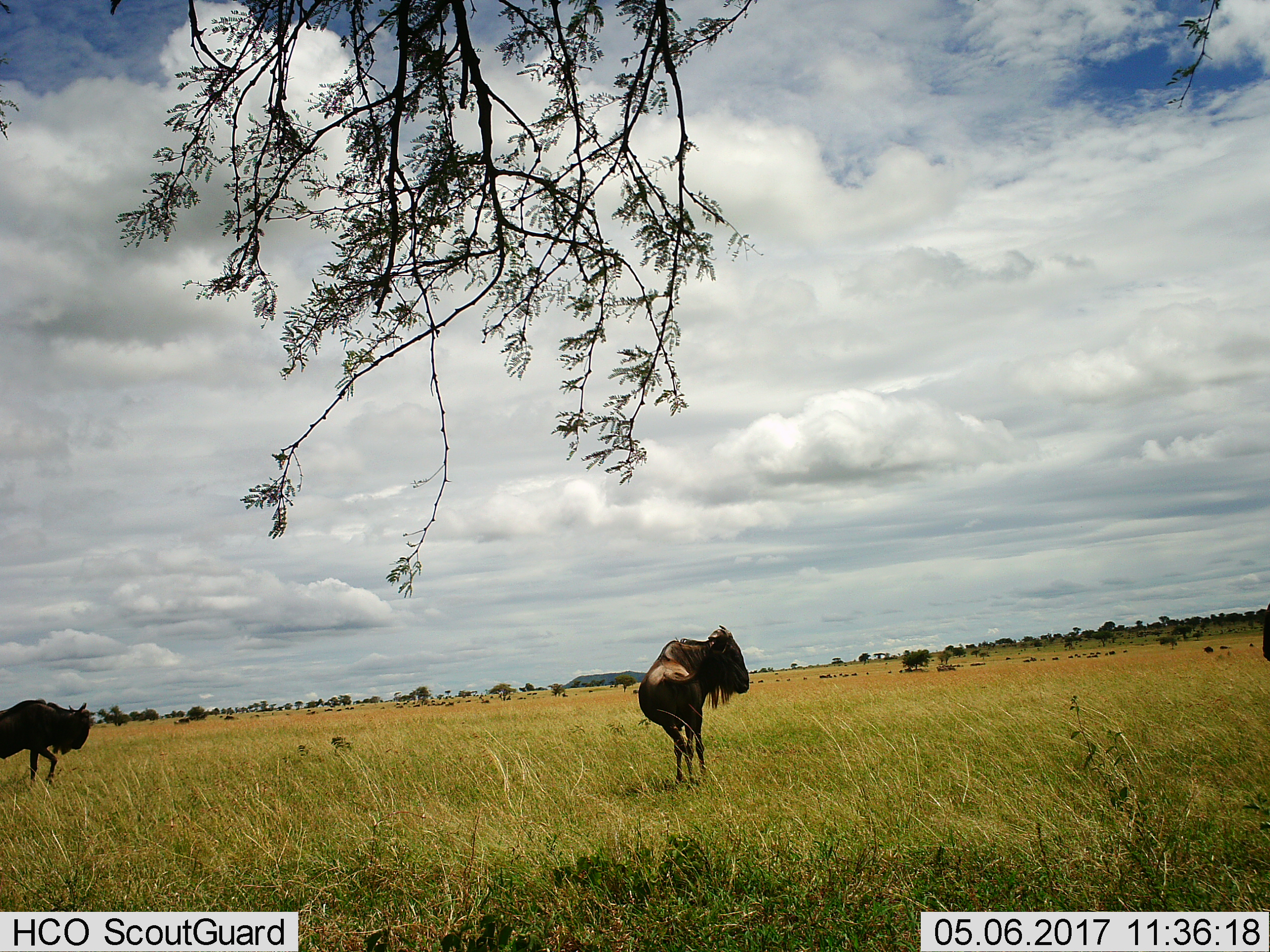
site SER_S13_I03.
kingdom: Animalia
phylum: Chordata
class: Mammalia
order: Artiodactyla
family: Bovidae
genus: Connochaetes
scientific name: Connochaetes taurinus taurinus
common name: blue wildebeest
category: wildebeestblue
Wildebeestblue (blue wildebeest) (Connochaetes taurinus taurinus), count 2. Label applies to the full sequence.